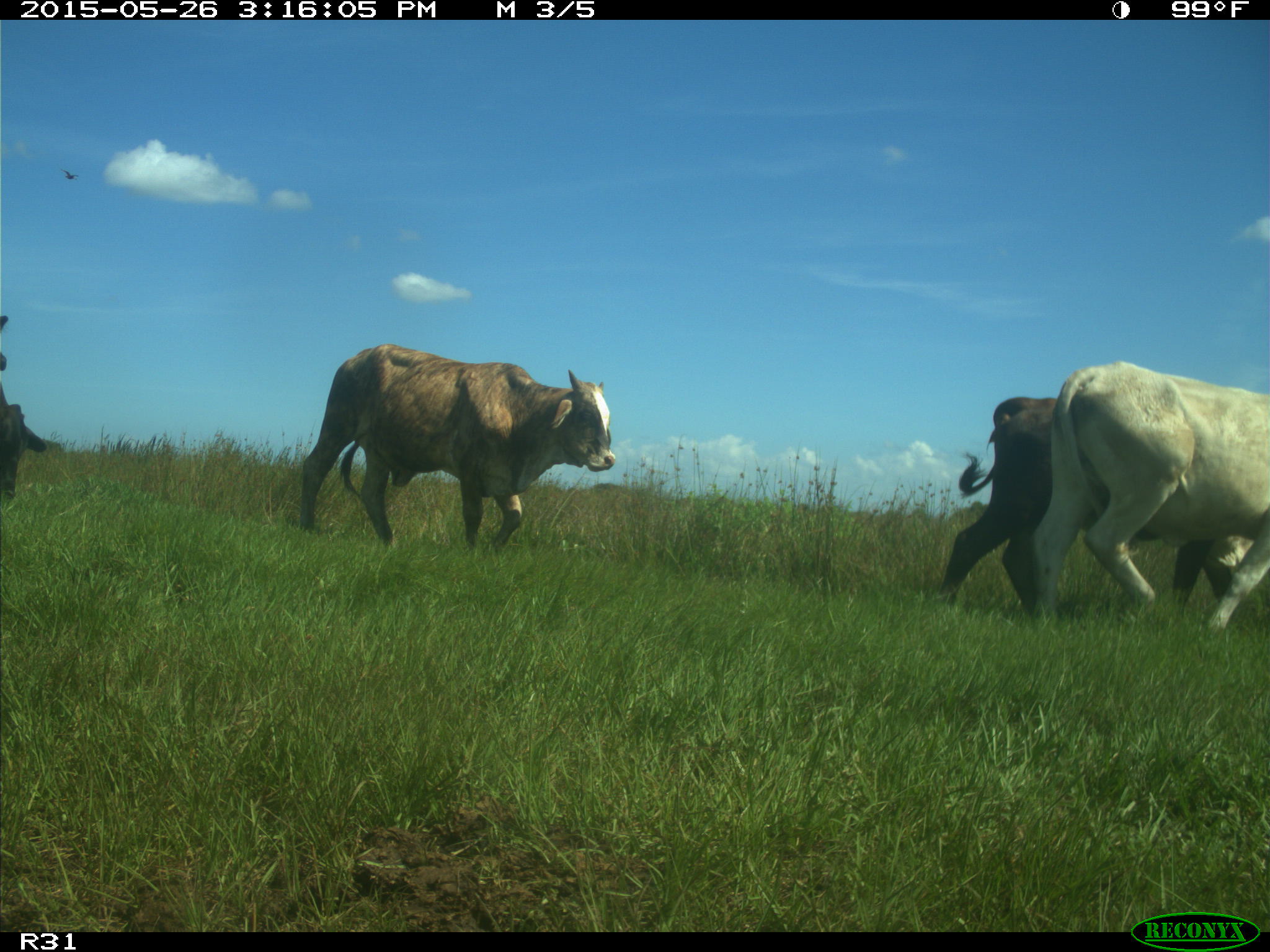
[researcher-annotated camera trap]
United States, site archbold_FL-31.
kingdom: Animalia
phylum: Chordata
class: Mammalia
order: Artiodactyla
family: Bovidae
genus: Bos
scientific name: Bos taurus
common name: domestic cow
Bos taurus (domestic cow).